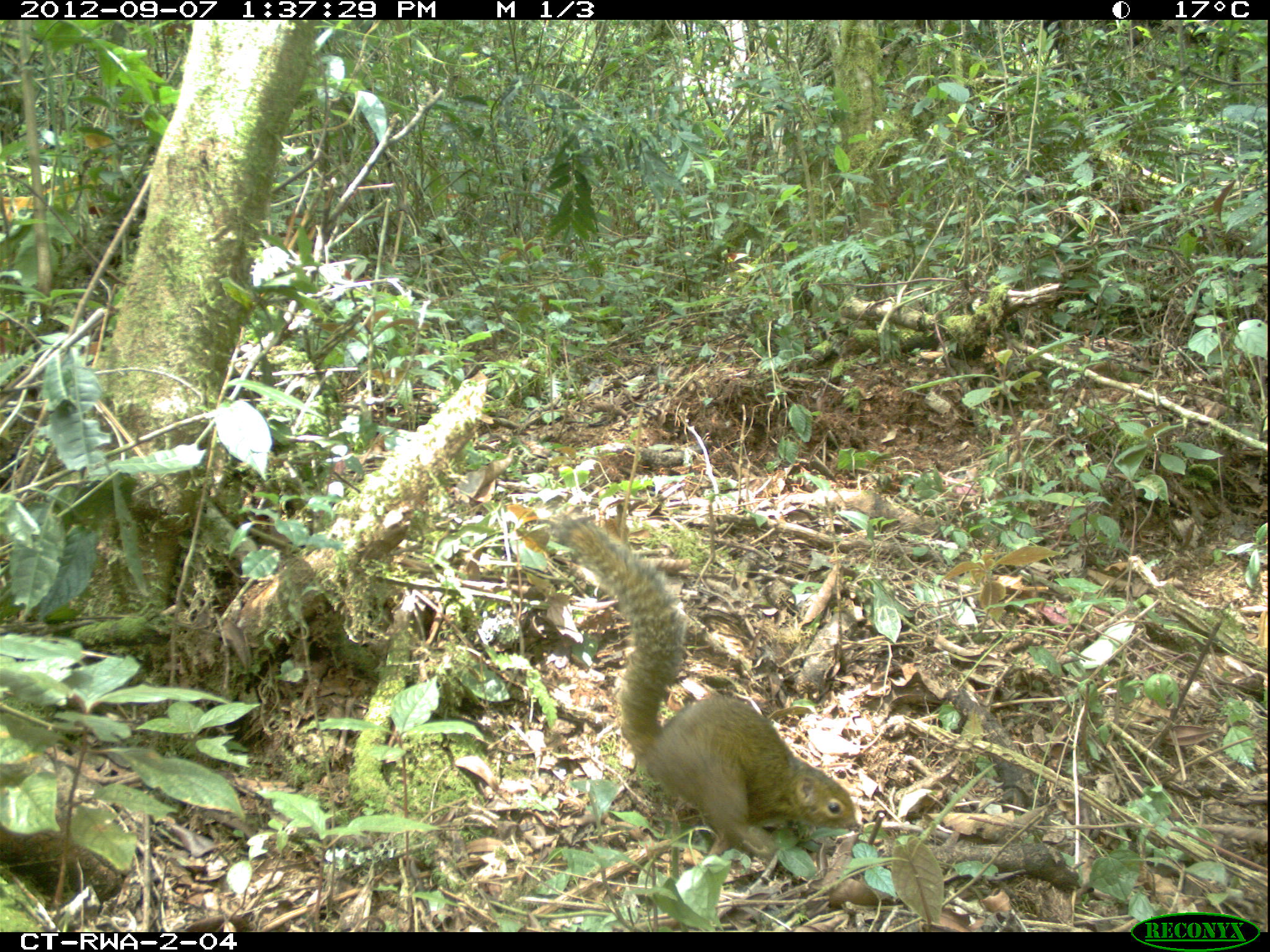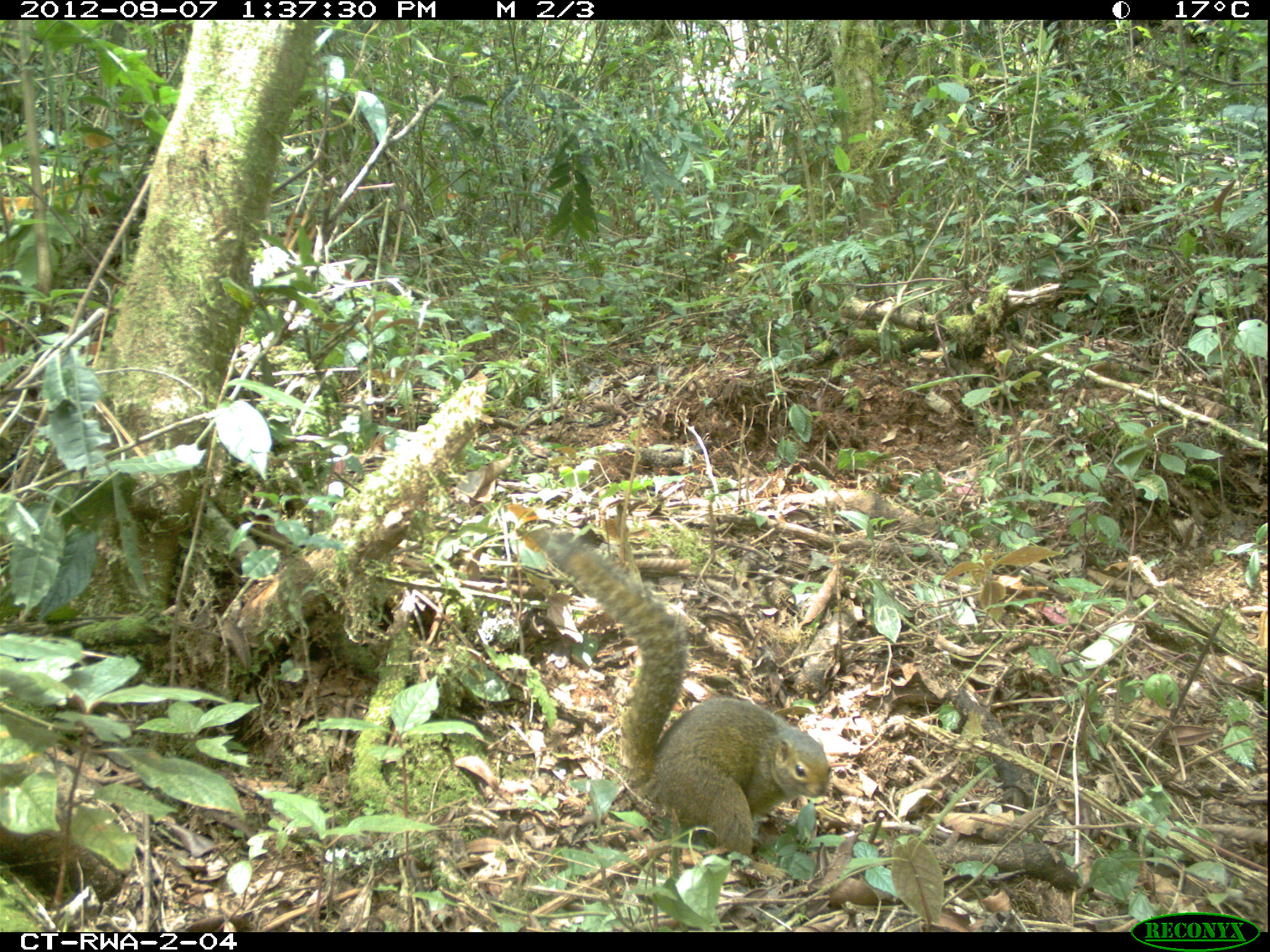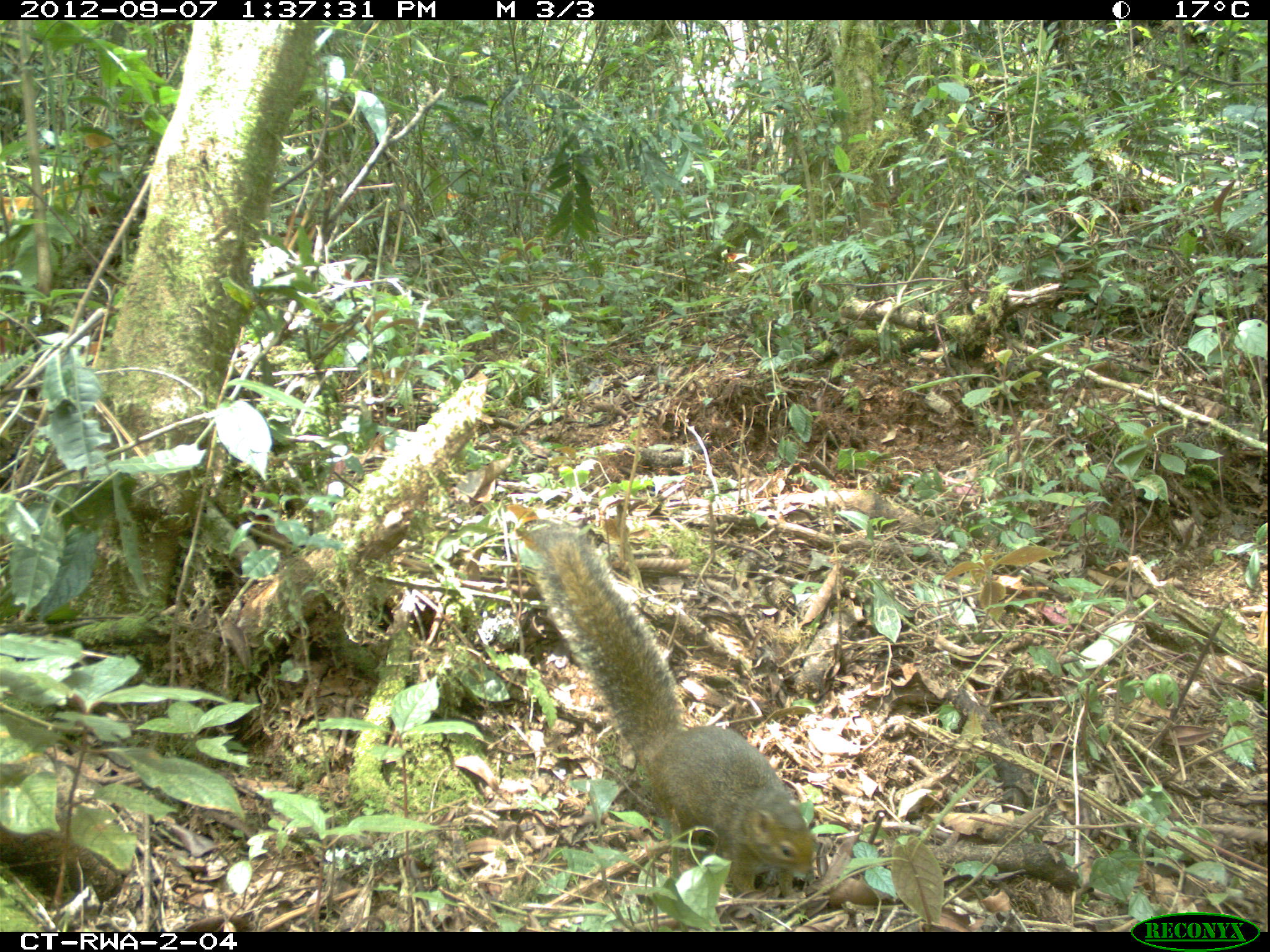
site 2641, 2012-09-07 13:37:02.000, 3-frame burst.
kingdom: Animalia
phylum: Chordata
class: Mammalia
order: Rodentia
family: Sciuridae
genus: Funisciurus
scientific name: Funisciurus carruthersi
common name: carruther's mountain squirrel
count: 1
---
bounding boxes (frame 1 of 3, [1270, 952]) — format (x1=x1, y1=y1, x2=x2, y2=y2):
funisciurus carruthersi: (x1=551, y1=514, x2=855, y2=855)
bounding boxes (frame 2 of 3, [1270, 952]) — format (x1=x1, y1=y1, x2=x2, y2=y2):
funisciurus carruthersi: (x1=525, y1=526, x2=830, y2=858)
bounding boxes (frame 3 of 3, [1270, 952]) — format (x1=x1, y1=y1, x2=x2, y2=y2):
funisciurus carruthersi: (x1=515, y1=520, x2=823, y2=899)